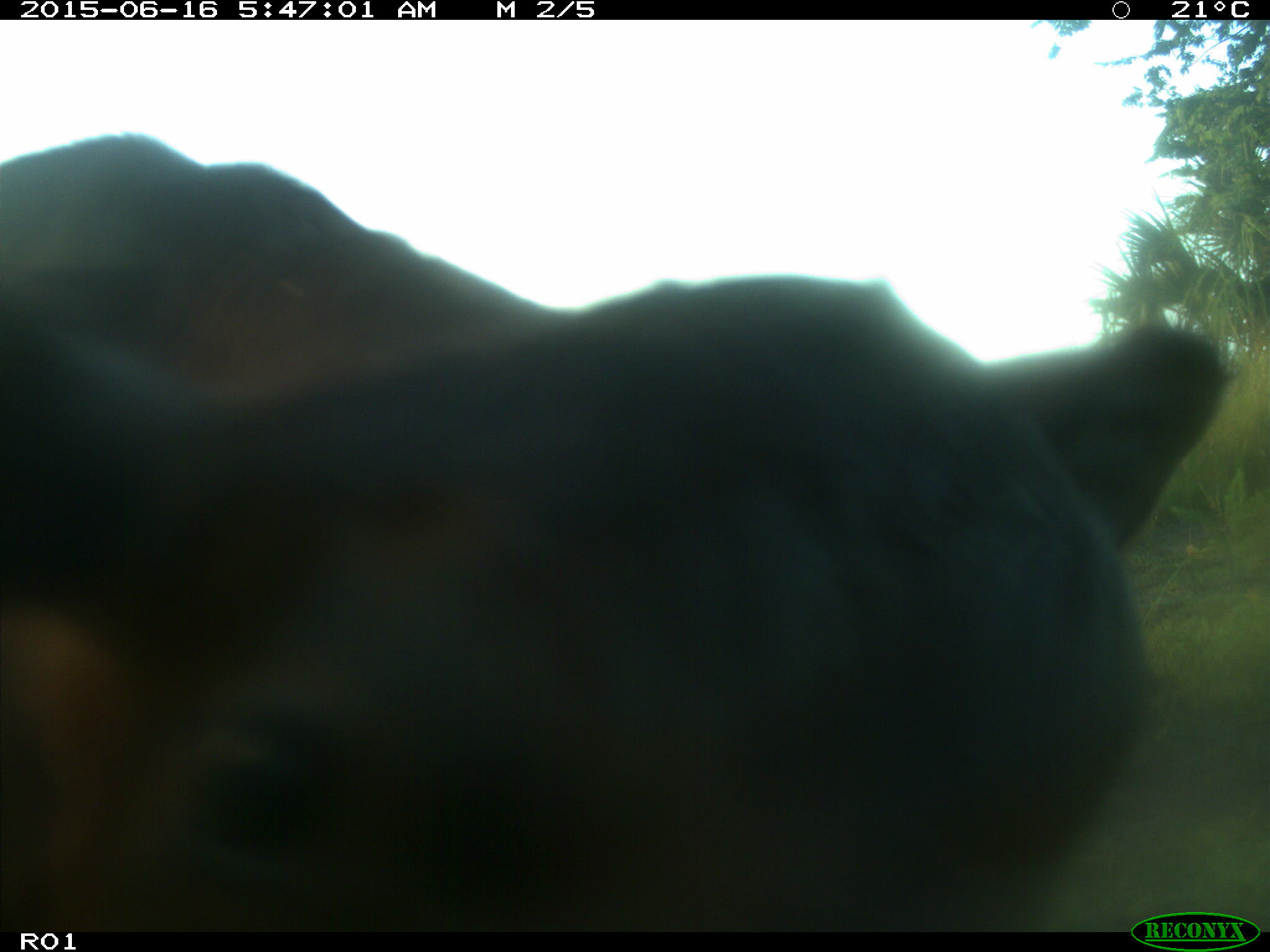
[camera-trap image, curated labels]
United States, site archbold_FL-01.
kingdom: Animalia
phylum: Chordata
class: Mammalia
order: Artiodactyla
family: Bovidae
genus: Bos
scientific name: Bos taurus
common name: domestic cow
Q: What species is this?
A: Bos taurus (domestic cow).